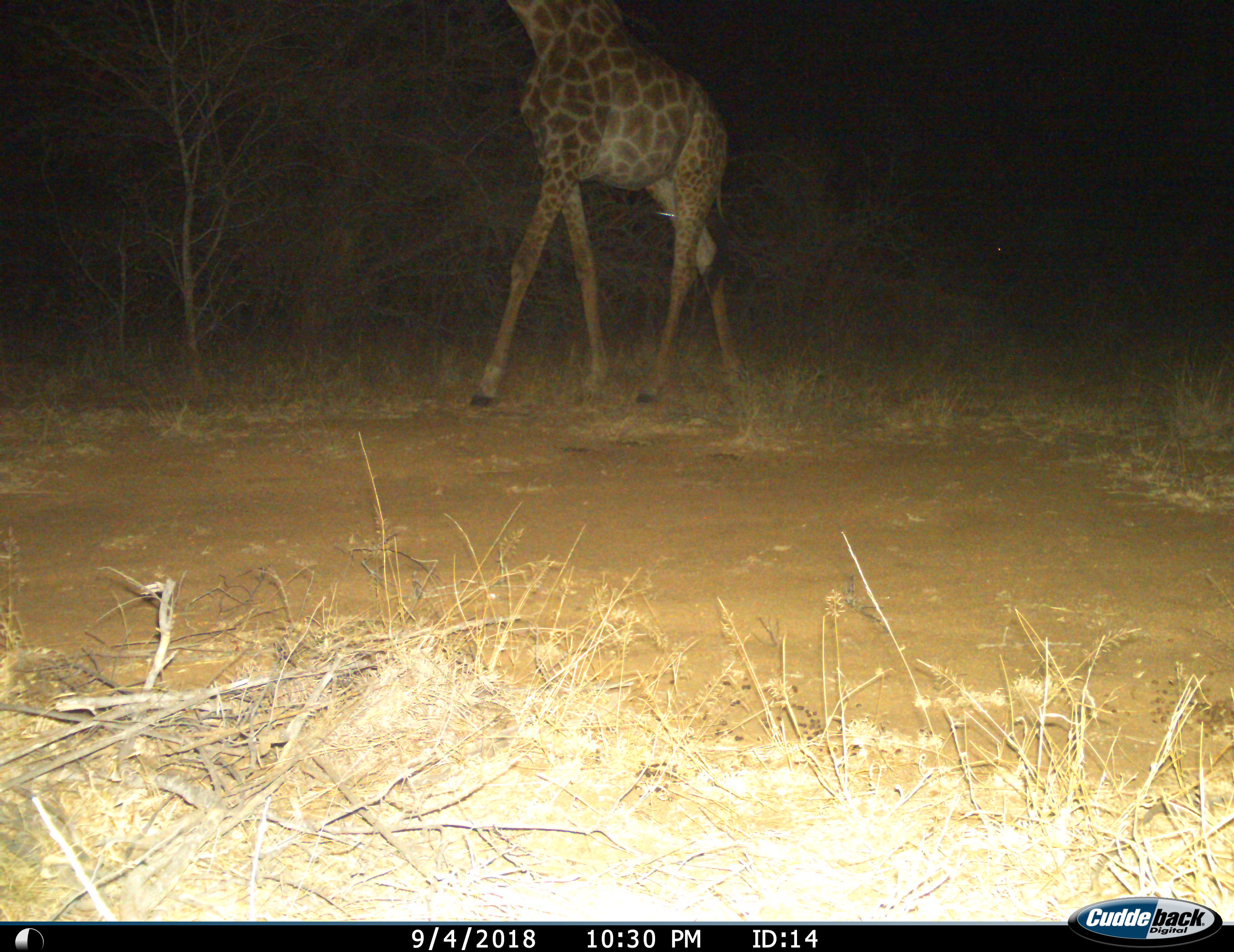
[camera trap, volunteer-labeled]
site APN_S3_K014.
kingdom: Animalia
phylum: Chordata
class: Mammalia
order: Artiodactyla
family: Giraffidae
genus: Giraffa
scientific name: Giraffa camelopardalis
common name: giraffe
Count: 1.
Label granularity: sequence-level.